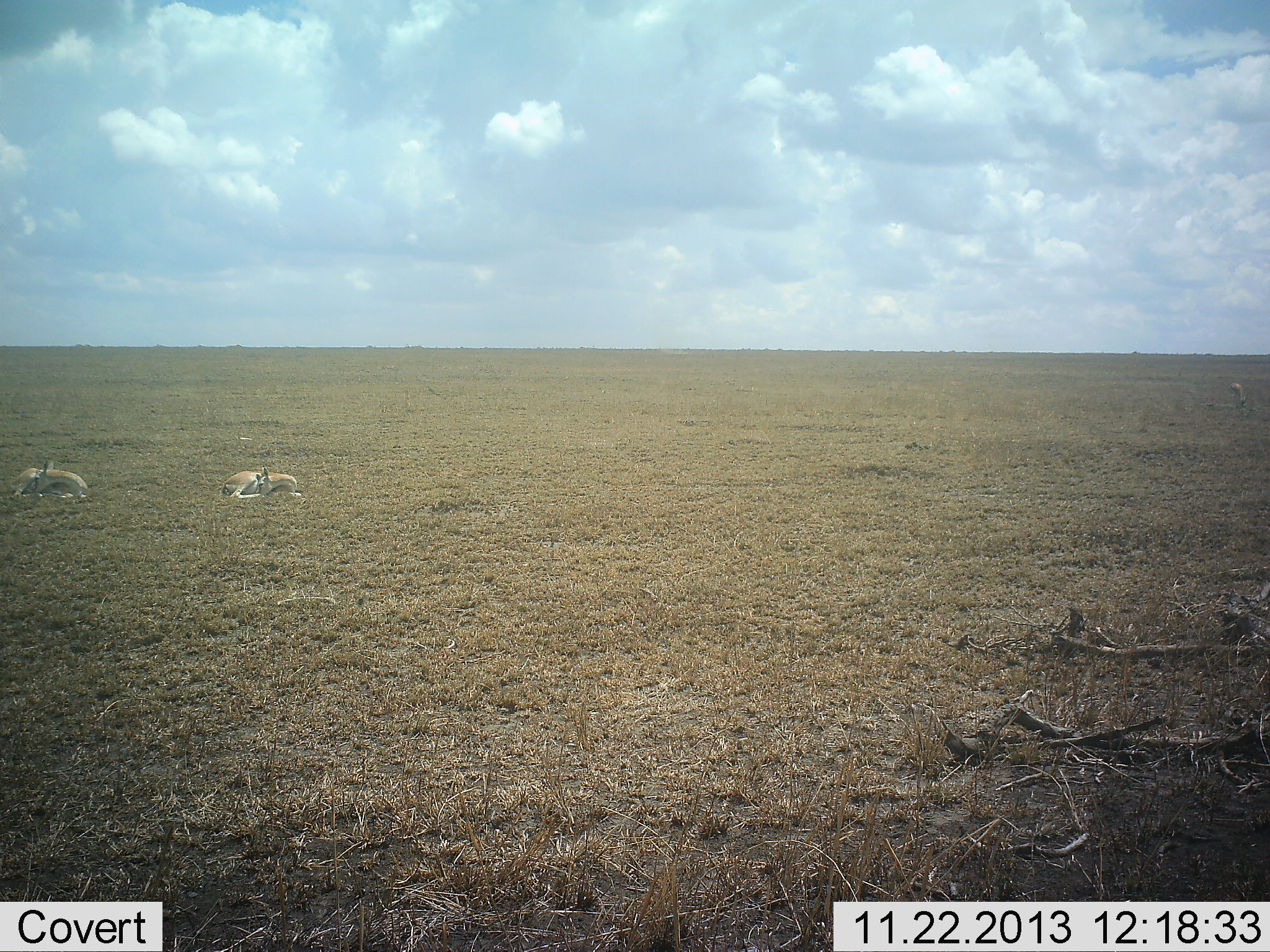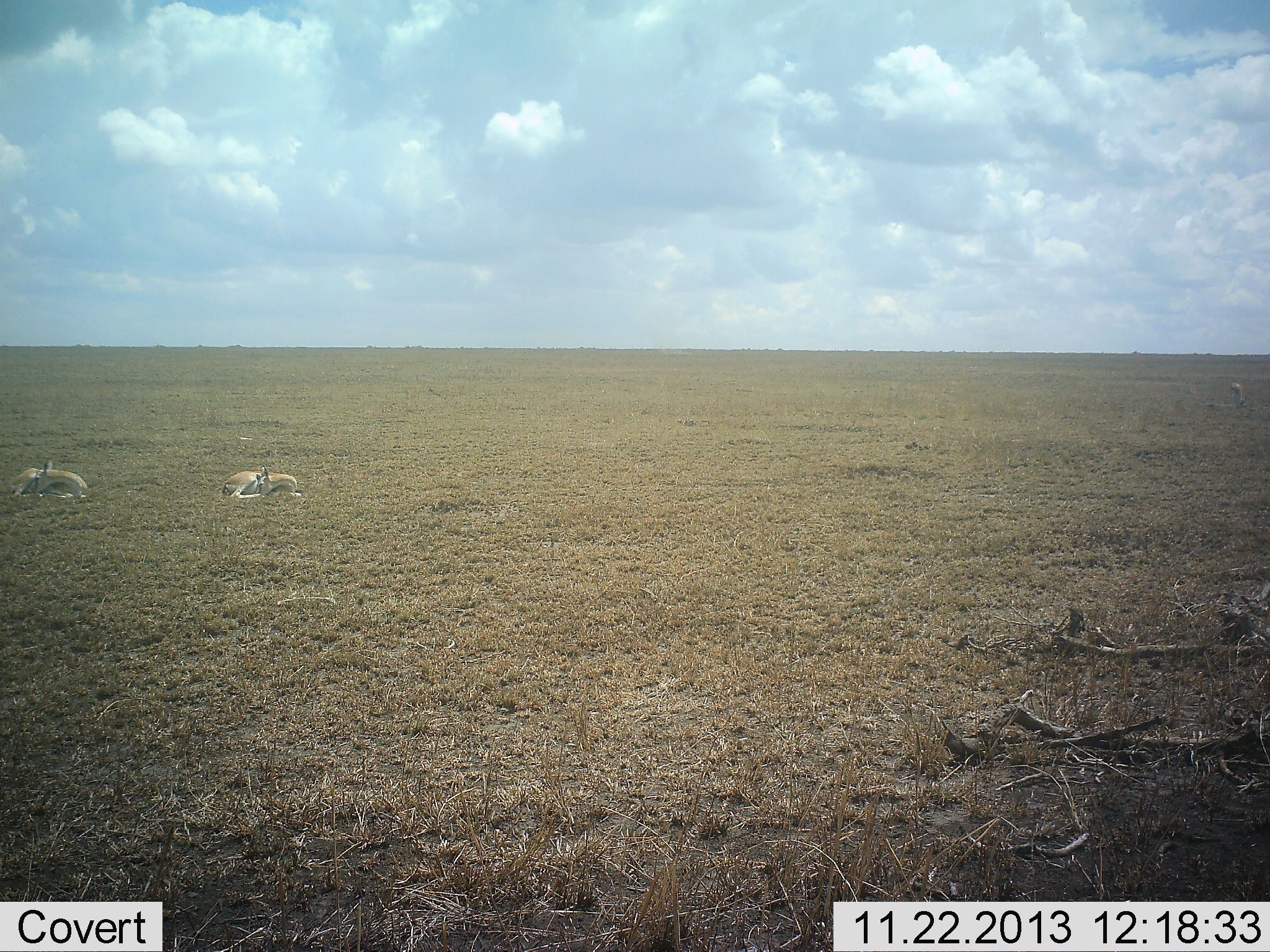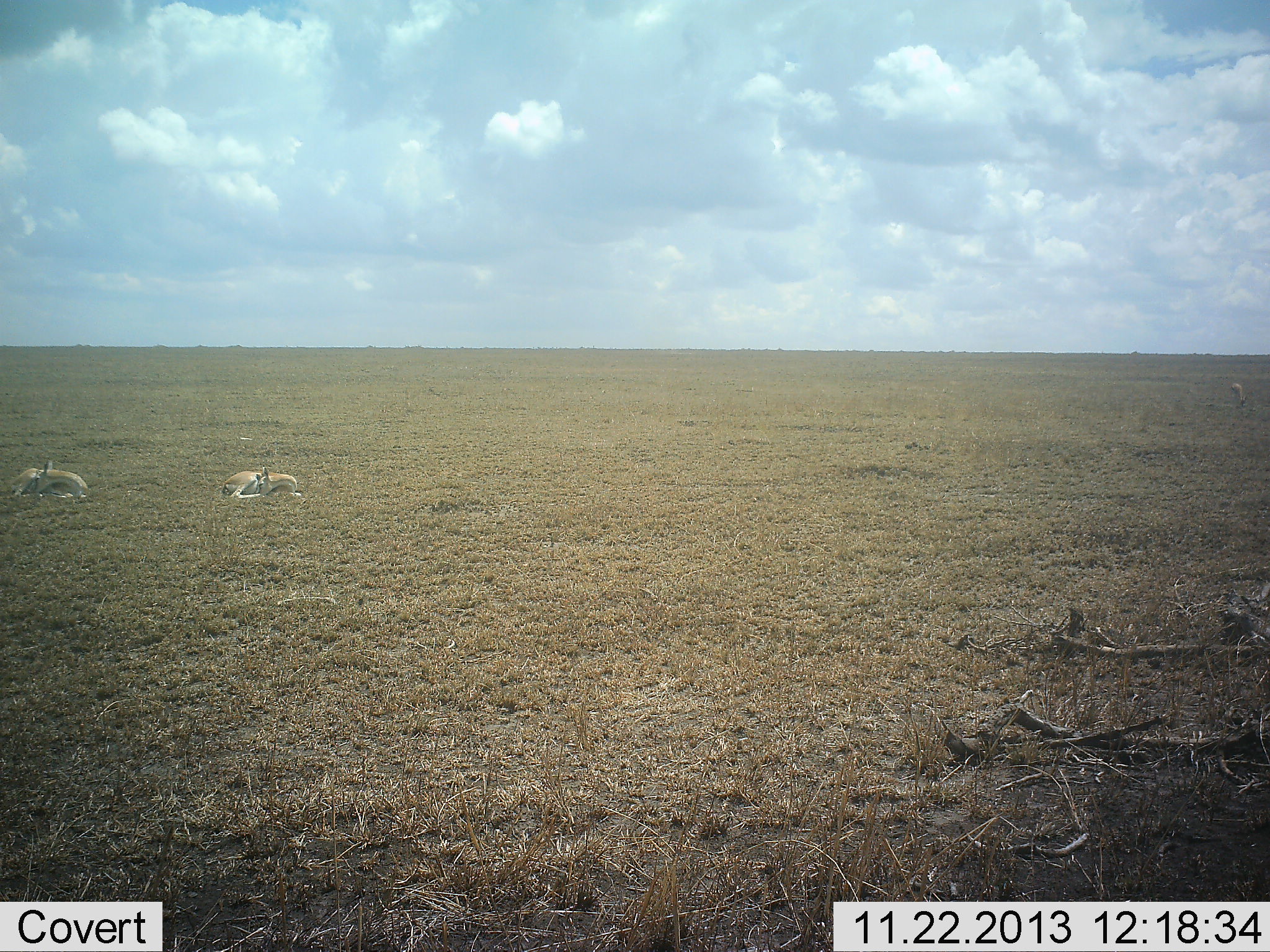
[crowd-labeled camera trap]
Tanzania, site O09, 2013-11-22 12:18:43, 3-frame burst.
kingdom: Animalia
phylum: Chordata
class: Mammalia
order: Artiodactyla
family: Bovidae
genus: Eudorcas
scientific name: Eudorcas thomsonii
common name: thomson's gazelle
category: gazellethomsons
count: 2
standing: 0%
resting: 100%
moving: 0%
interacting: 0%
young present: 0%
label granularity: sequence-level